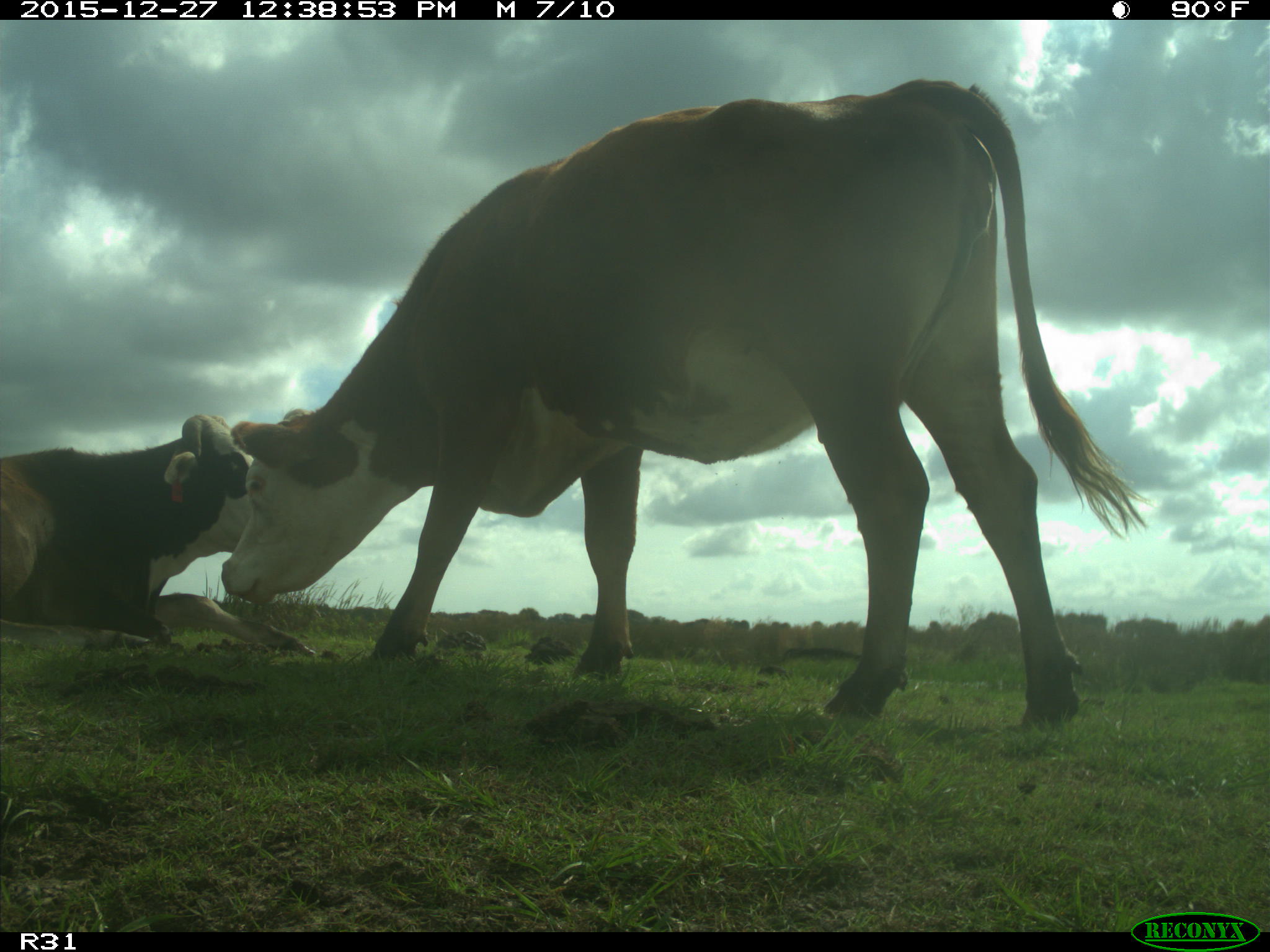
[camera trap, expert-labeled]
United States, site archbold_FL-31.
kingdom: Animalia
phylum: Chordata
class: Mammalia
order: Artiodactyla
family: Bovidae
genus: Bos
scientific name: Bos taurus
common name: domestic cow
Bos taurus (domestic cow).